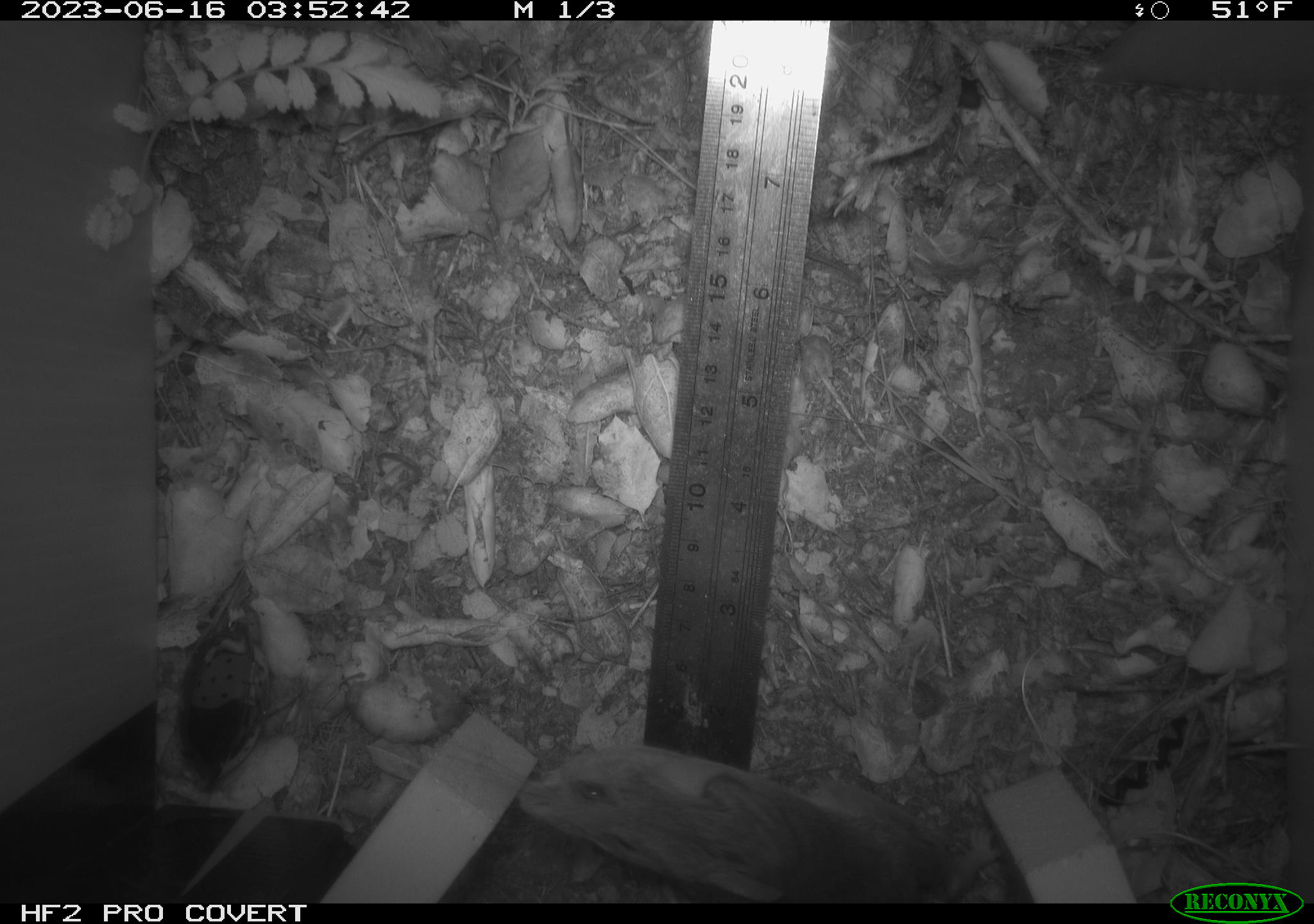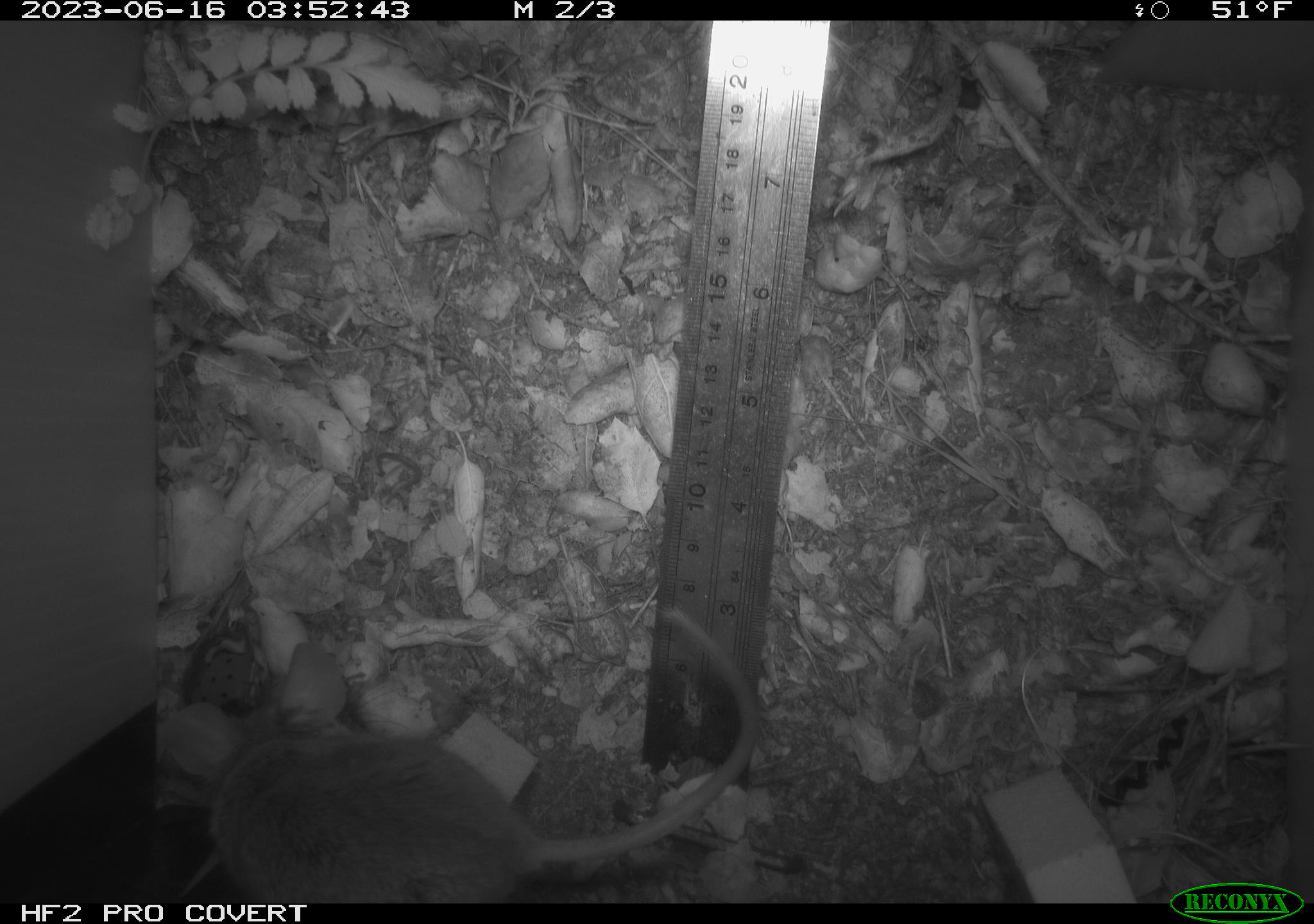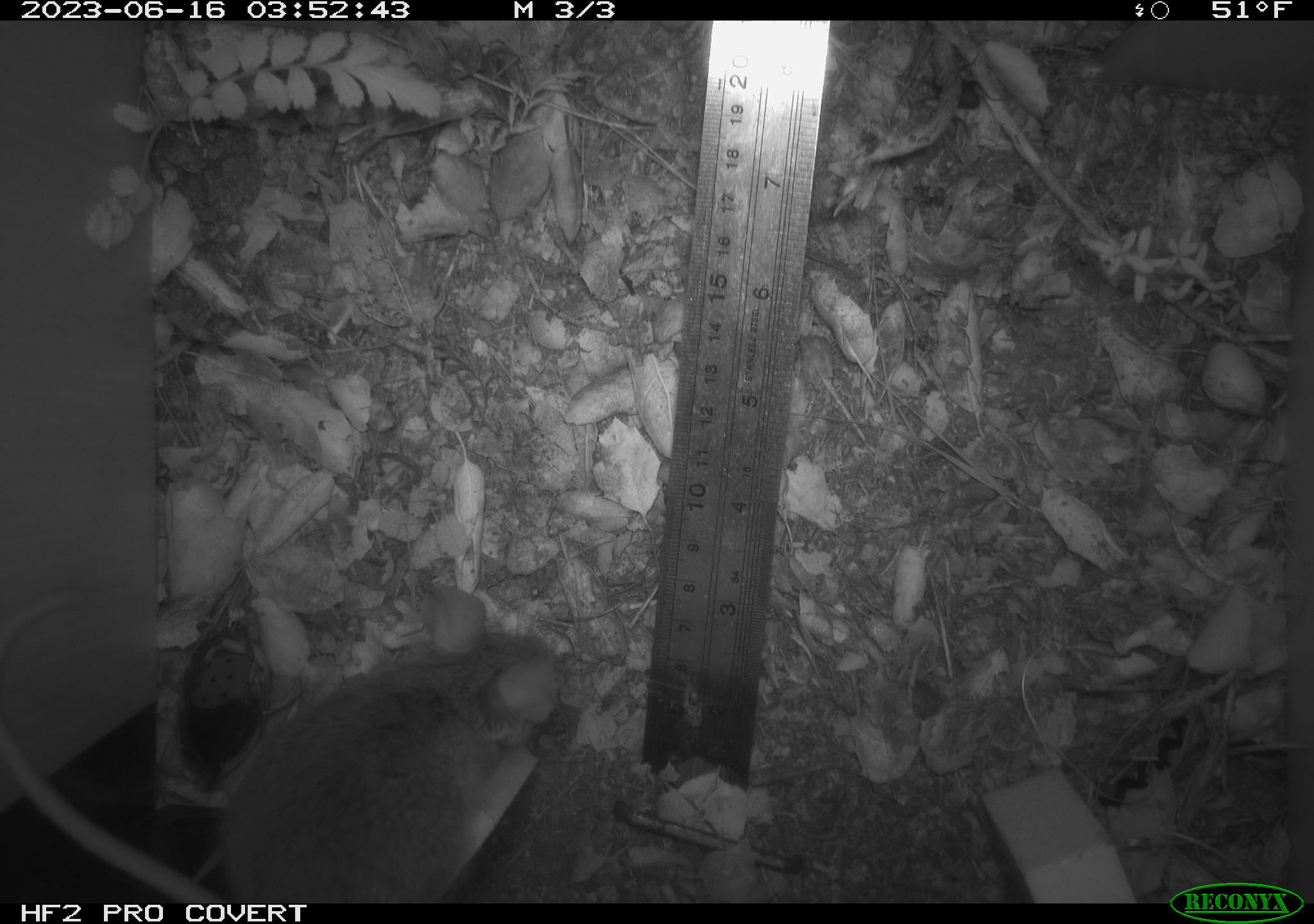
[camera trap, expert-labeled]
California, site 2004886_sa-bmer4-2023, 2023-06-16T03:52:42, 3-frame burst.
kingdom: Animalia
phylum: Chordata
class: Mammalia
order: Rodentia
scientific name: Rodentia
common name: mouse species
Mouse species (Rodentia).